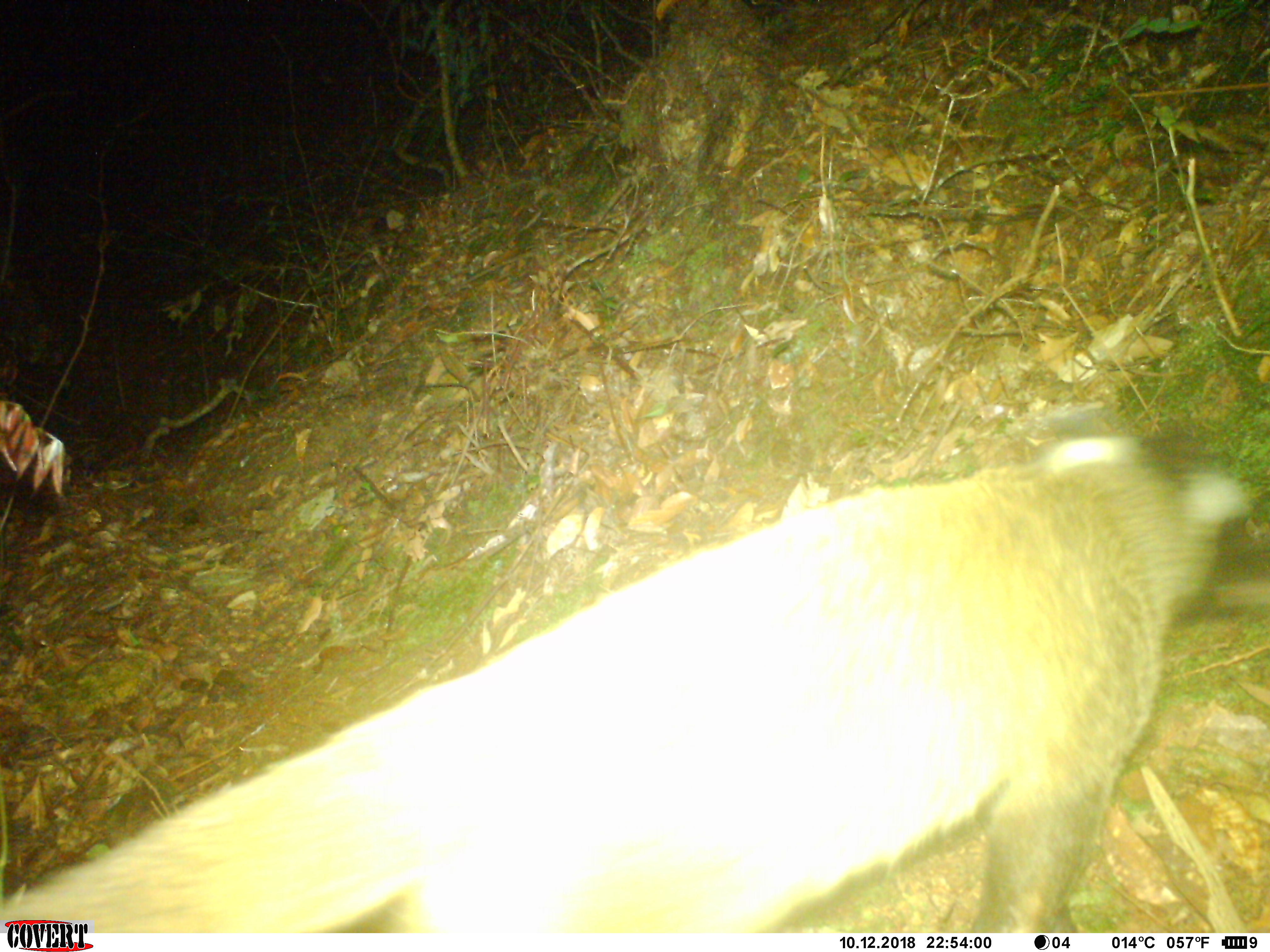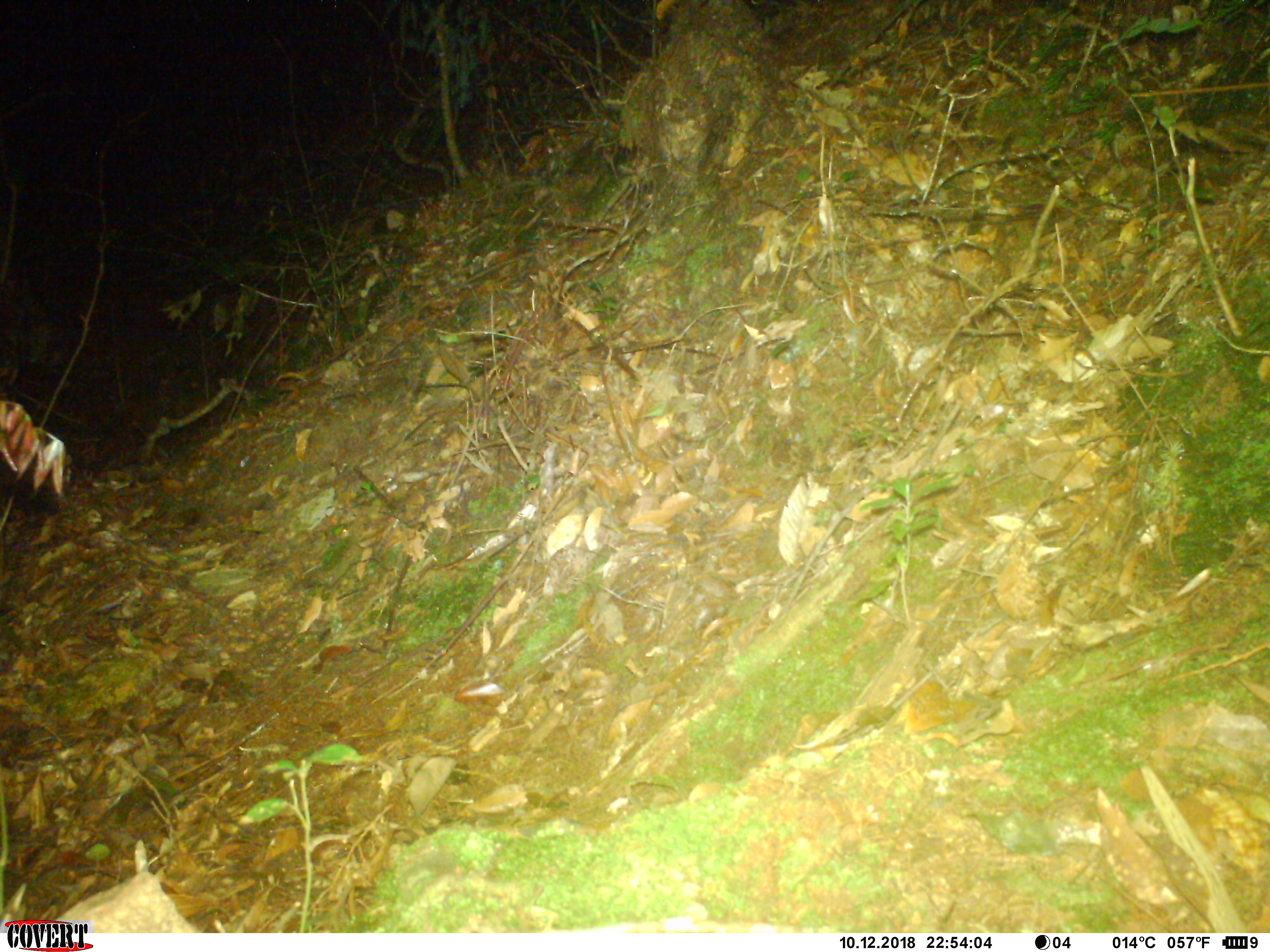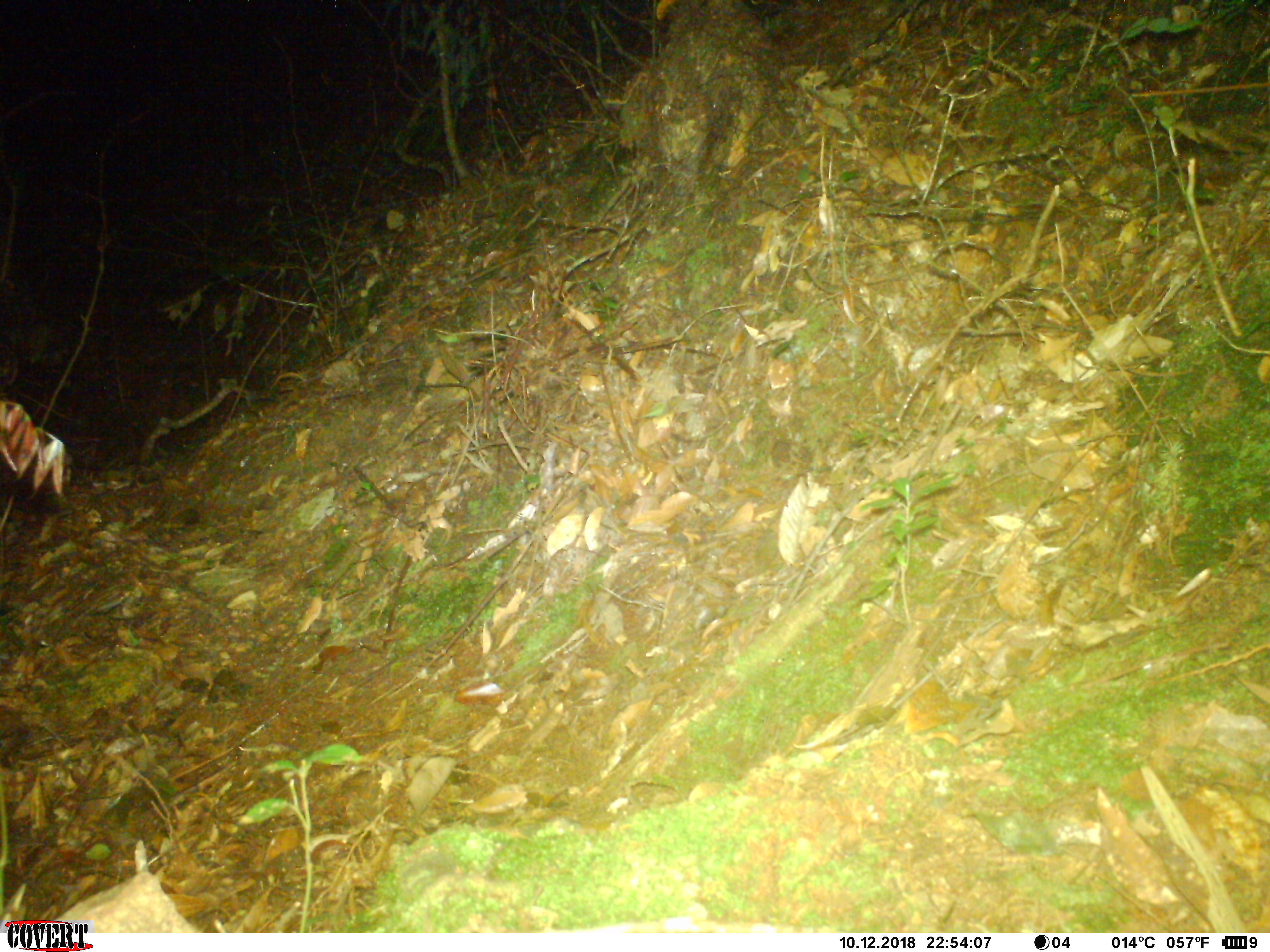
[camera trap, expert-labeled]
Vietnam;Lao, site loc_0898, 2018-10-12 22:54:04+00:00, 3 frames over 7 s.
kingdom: Animalia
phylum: Chordata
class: Mammalia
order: Carnivora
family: Viverridae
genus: Paguma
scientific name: Paguma larvata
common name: masked palm civet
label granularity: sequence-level